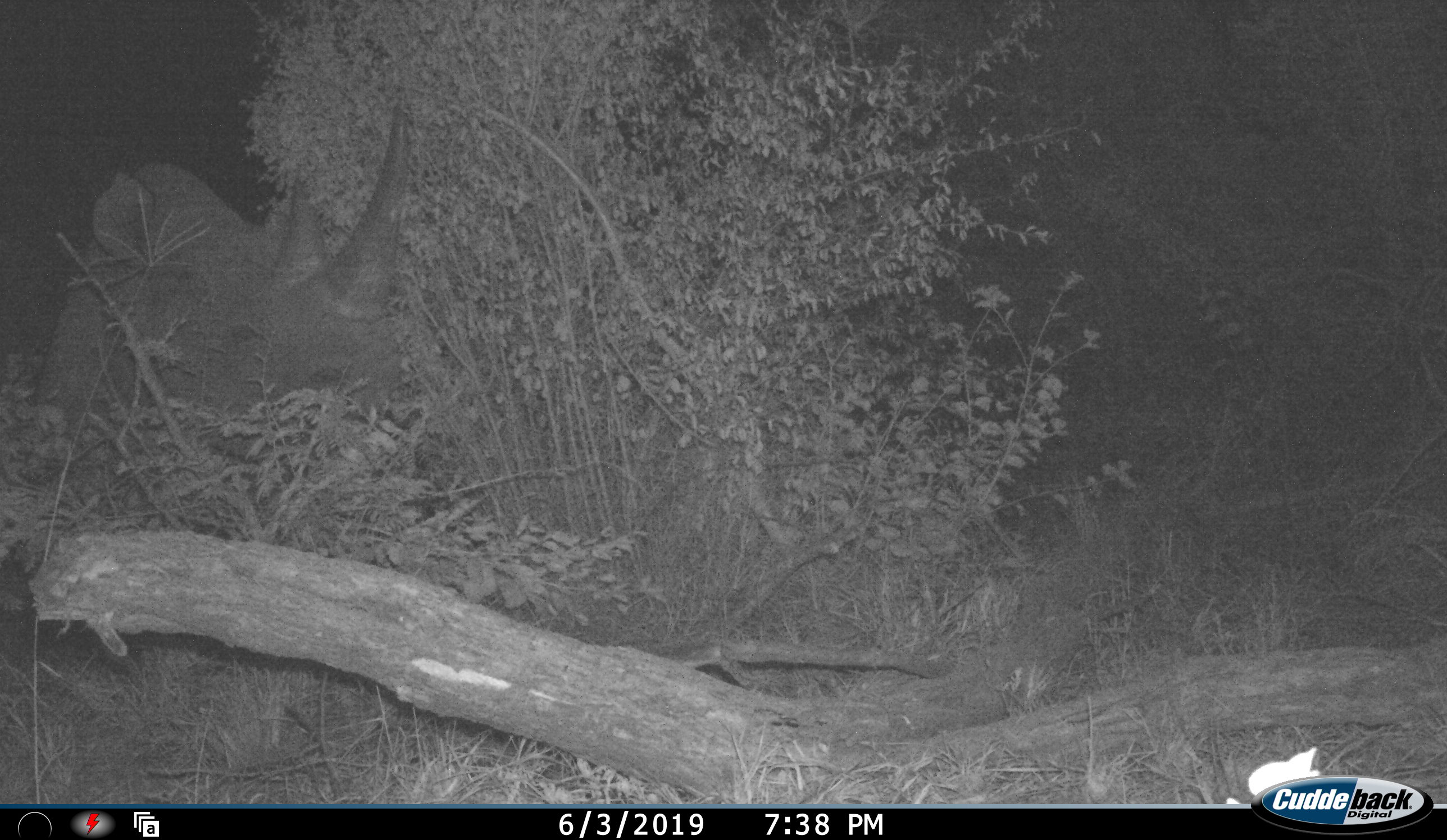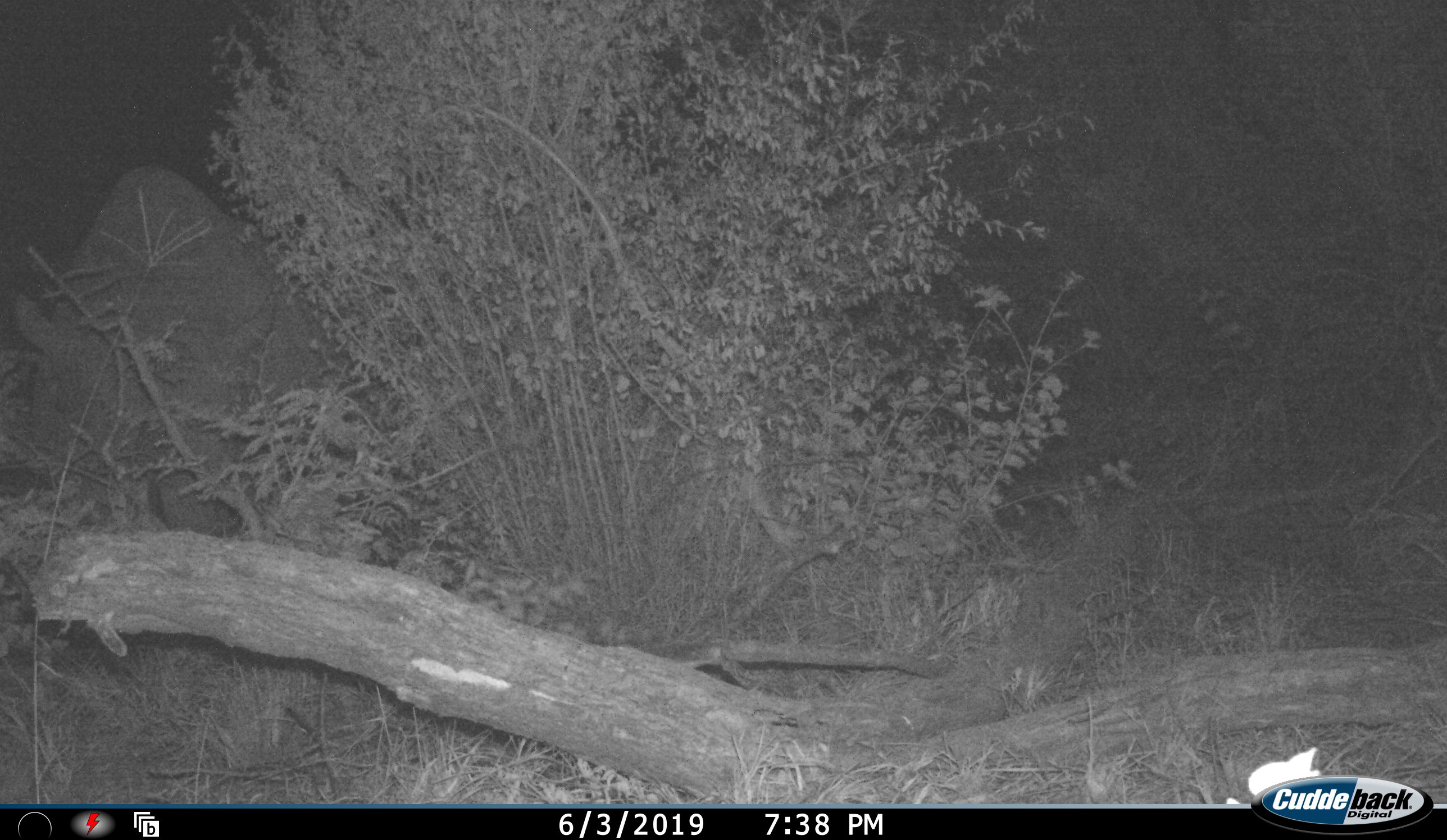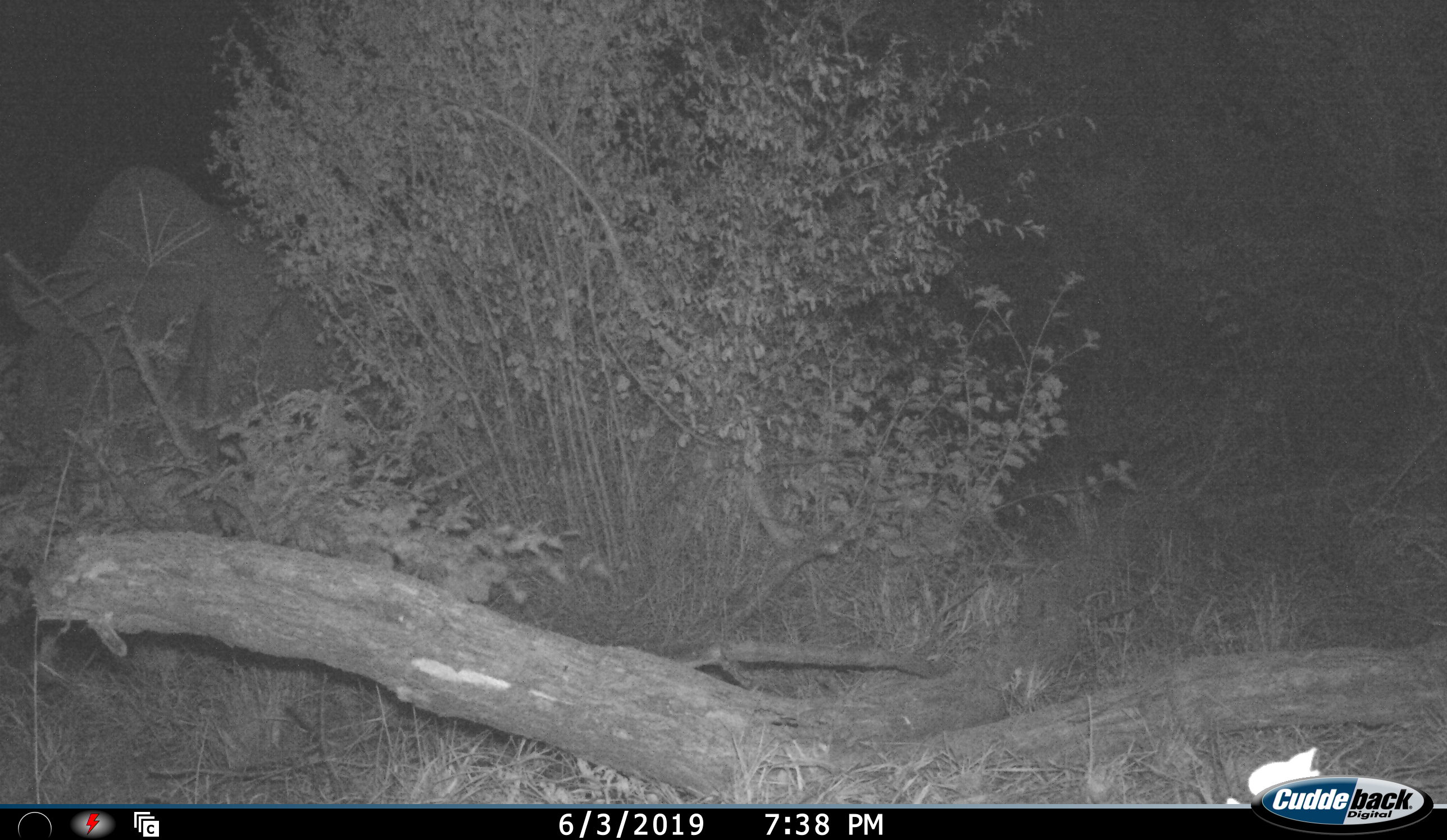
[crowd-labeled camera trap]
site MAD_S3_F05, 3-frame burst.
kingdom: Animalia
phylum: Chordata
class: Mammalia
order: Perissodactyla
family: Rhinocerotidae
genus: Diceros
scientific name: Diceros bicornis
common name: black rhinoceros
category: rhinocerosblack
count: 1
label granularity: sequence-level